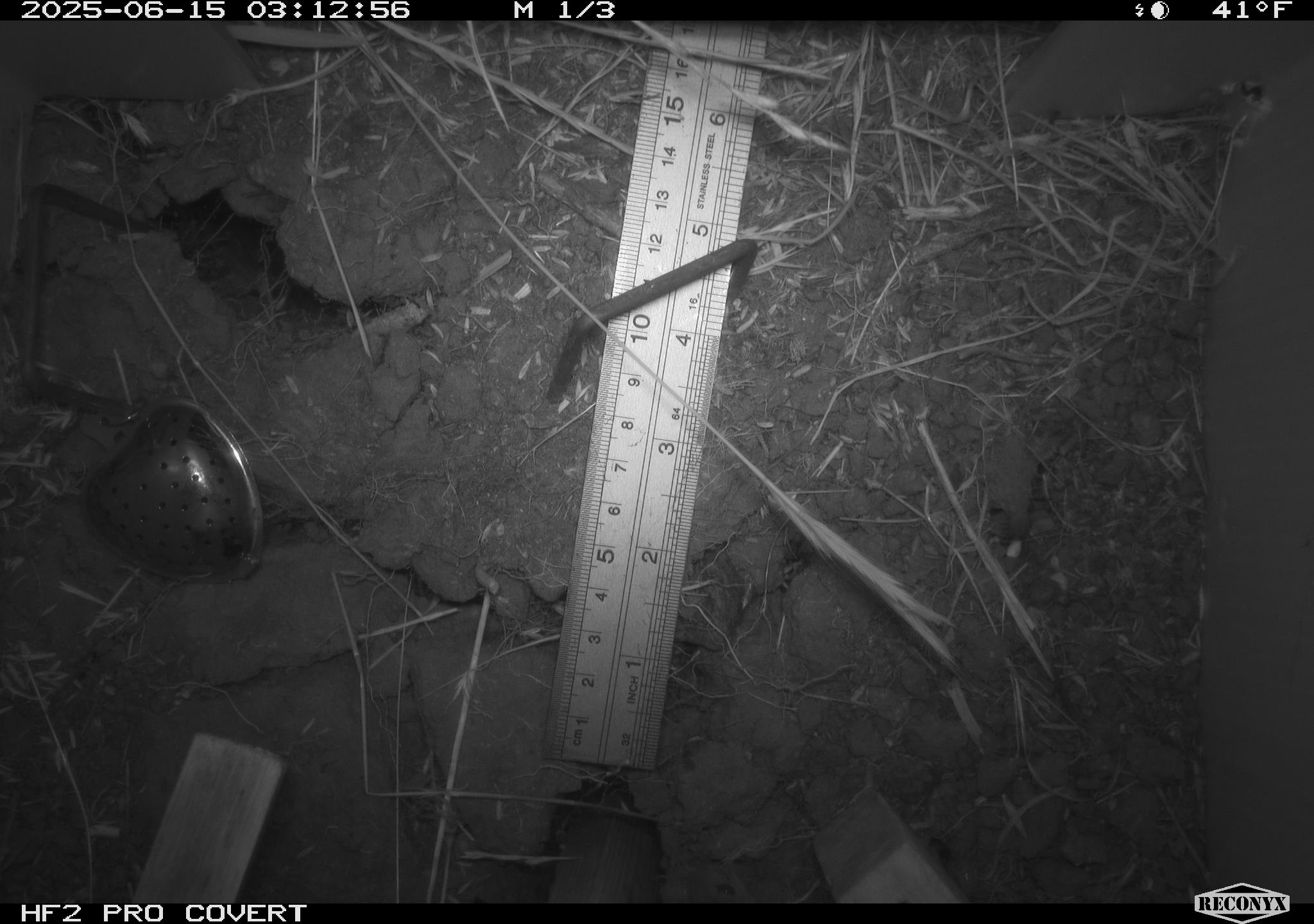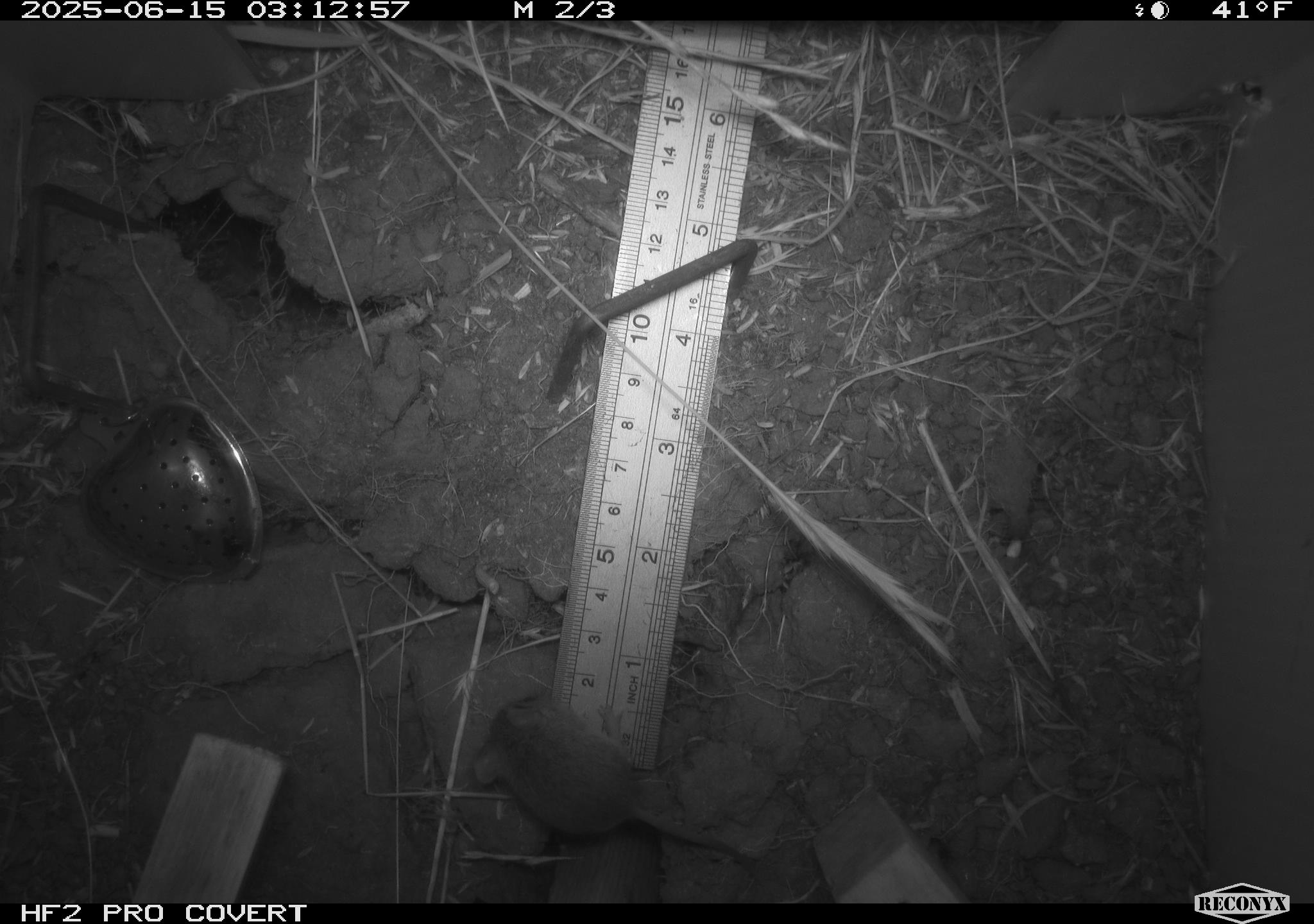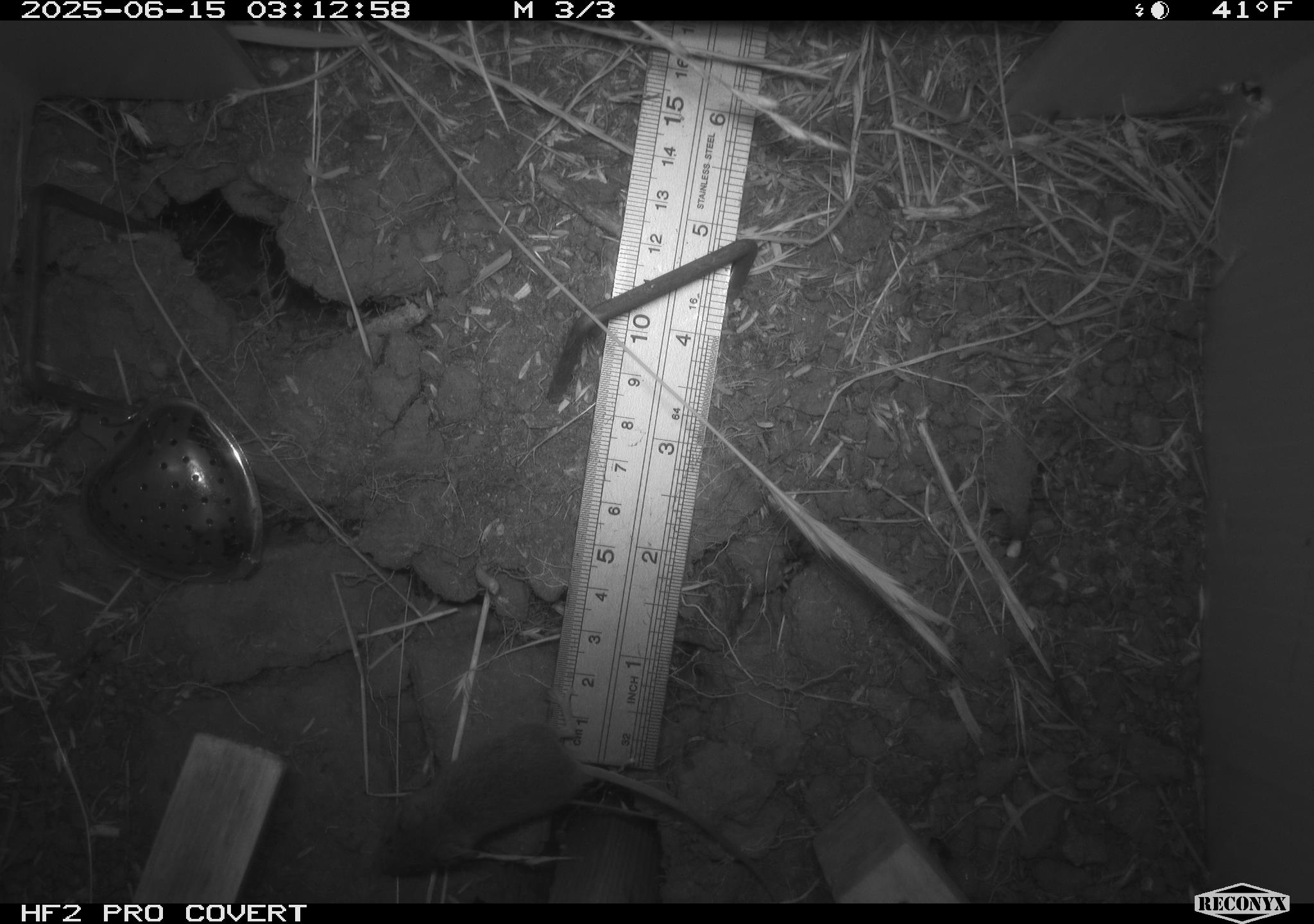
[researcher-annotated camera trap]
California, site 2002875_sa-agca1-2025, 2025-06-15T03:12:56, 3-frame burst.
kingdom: Animalia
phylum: Chordata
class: Mammalia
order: Rodentia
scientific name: Rodentia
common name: rodent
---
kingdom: Animalia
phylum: Chordata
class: Mammalia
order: Rodentia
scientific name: Rodentia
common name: mouse species